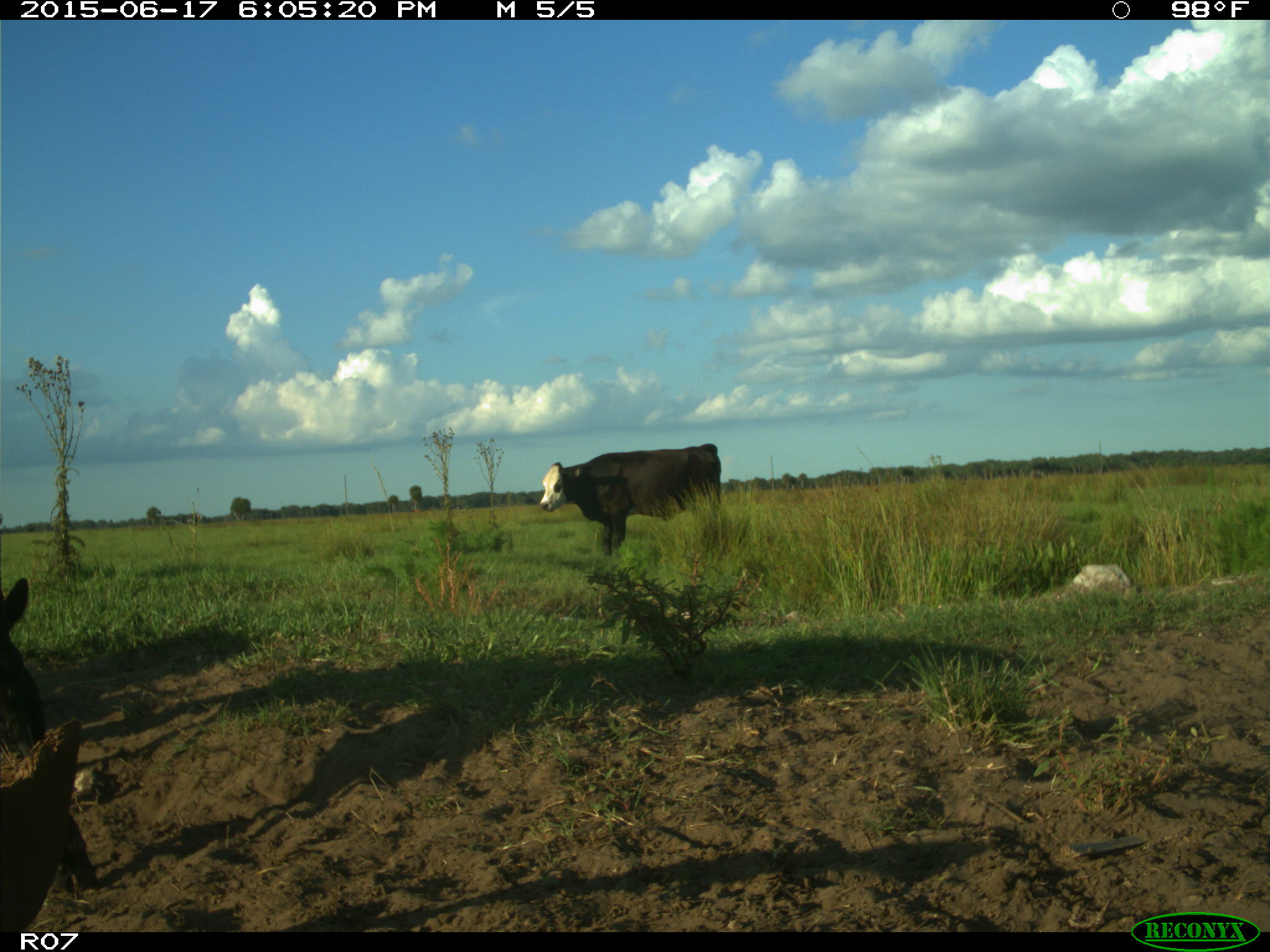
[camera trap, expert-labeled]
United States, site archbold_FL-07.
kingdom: Animalia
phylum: Chordata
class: Mammalia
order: Artiodactyla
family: Bovidae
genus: Bos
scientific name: Bos taurus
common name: domestic cow